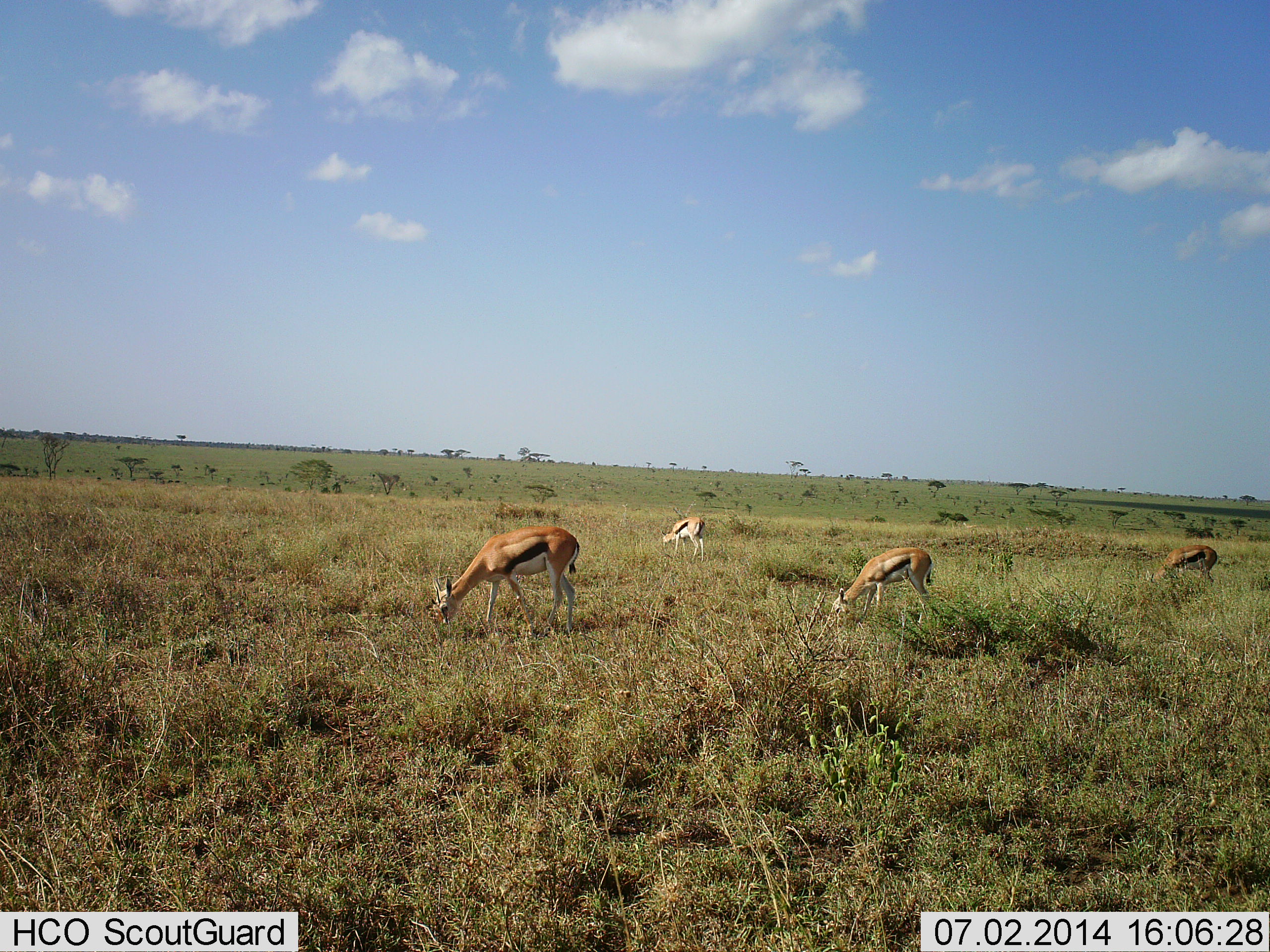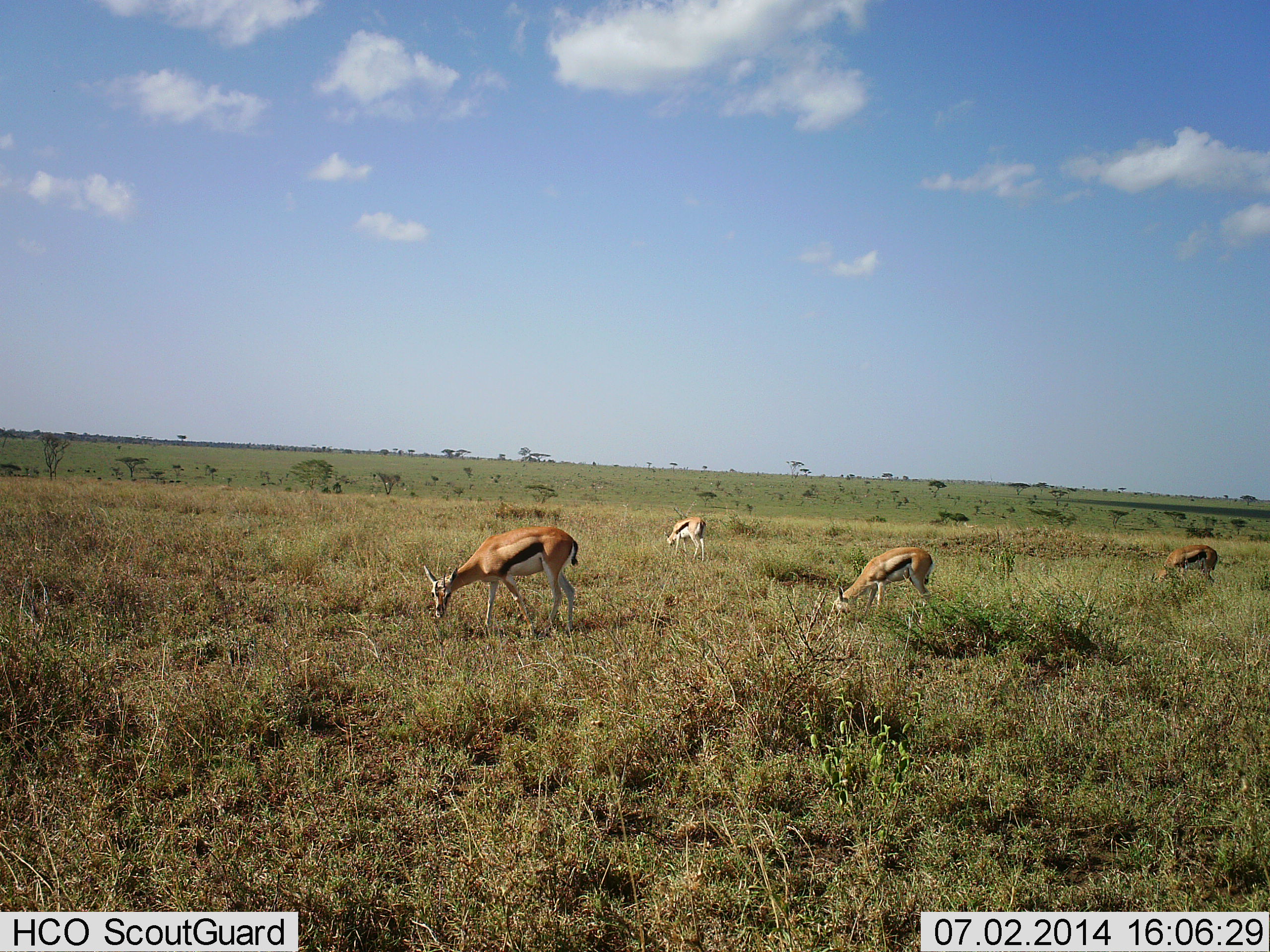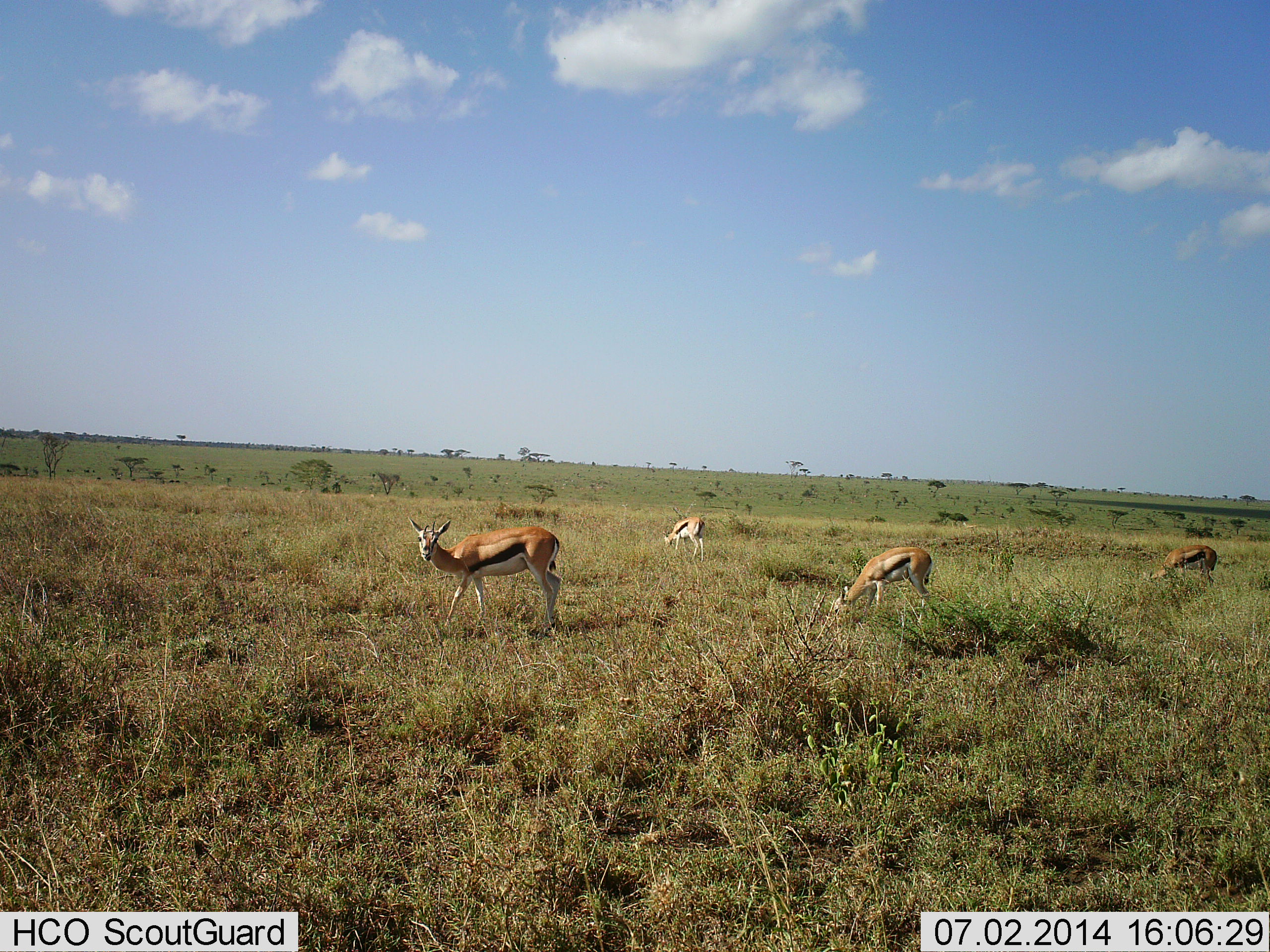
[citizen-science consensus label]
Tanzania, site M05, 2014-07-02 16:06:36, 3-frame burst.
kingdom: Animalia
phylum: Chordata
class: Mammalia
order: Artiodactyla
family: Bovidae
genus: Eudorcas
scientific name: Eudorcas thomsonii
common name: thomson's gazelle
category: gazellethomsons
Gazellethomsons (thomson's gazelle) (Eudorcas thomsonii), count 4. Behavior (volunteer vote fractions): standing 30%, resting 0%, moving 0%, interacting 0%. Young present (vote fraction): 0%. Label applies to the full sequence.